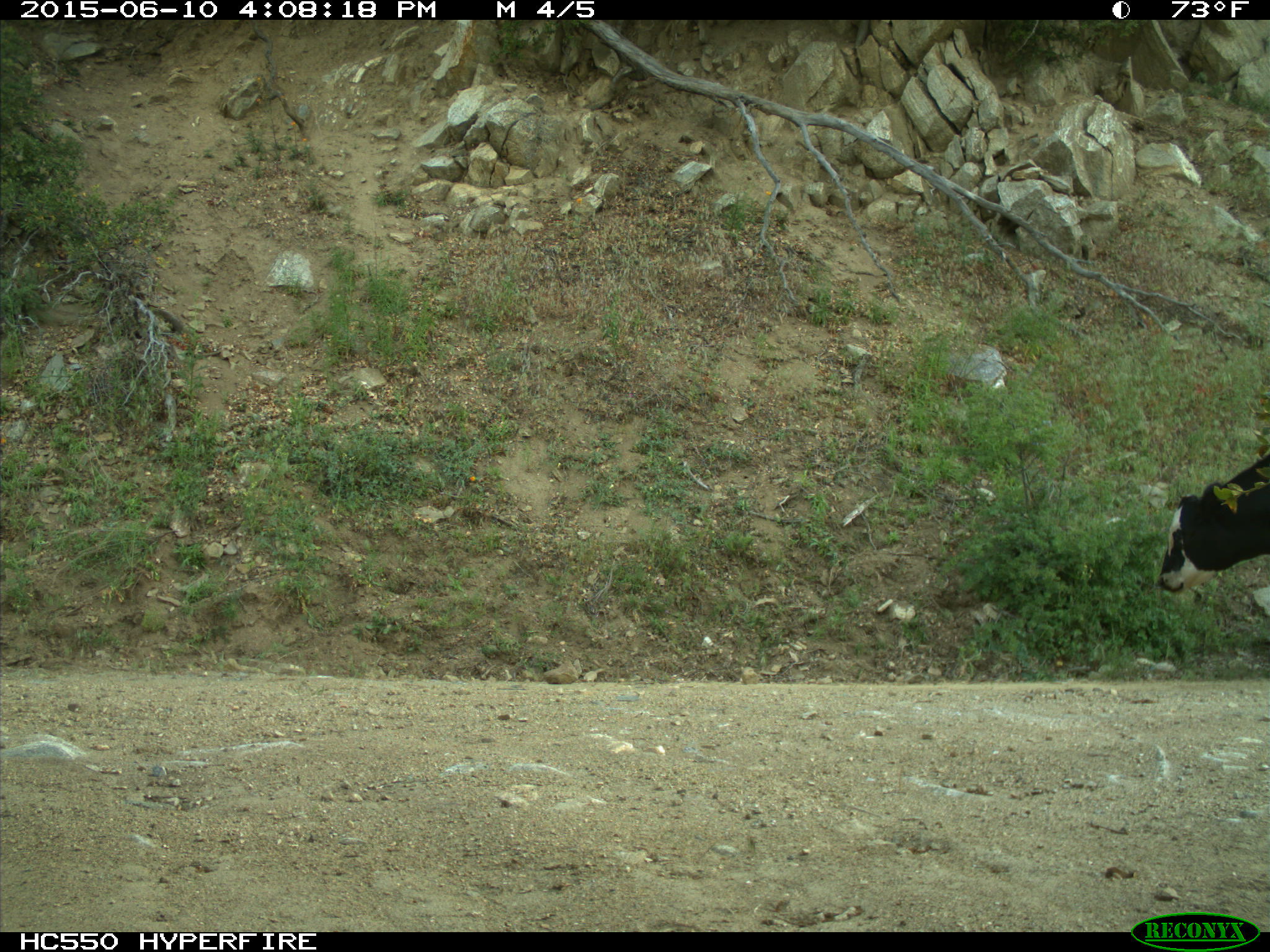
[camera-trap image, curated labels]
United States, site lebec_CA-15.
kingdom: Animalia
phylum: Chordata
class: Mammalia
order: Artiodactyla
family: Bovidae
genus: Bos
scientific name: Bos taurus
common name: domestic cow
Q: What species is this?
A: Bos taurus (domestic cow).